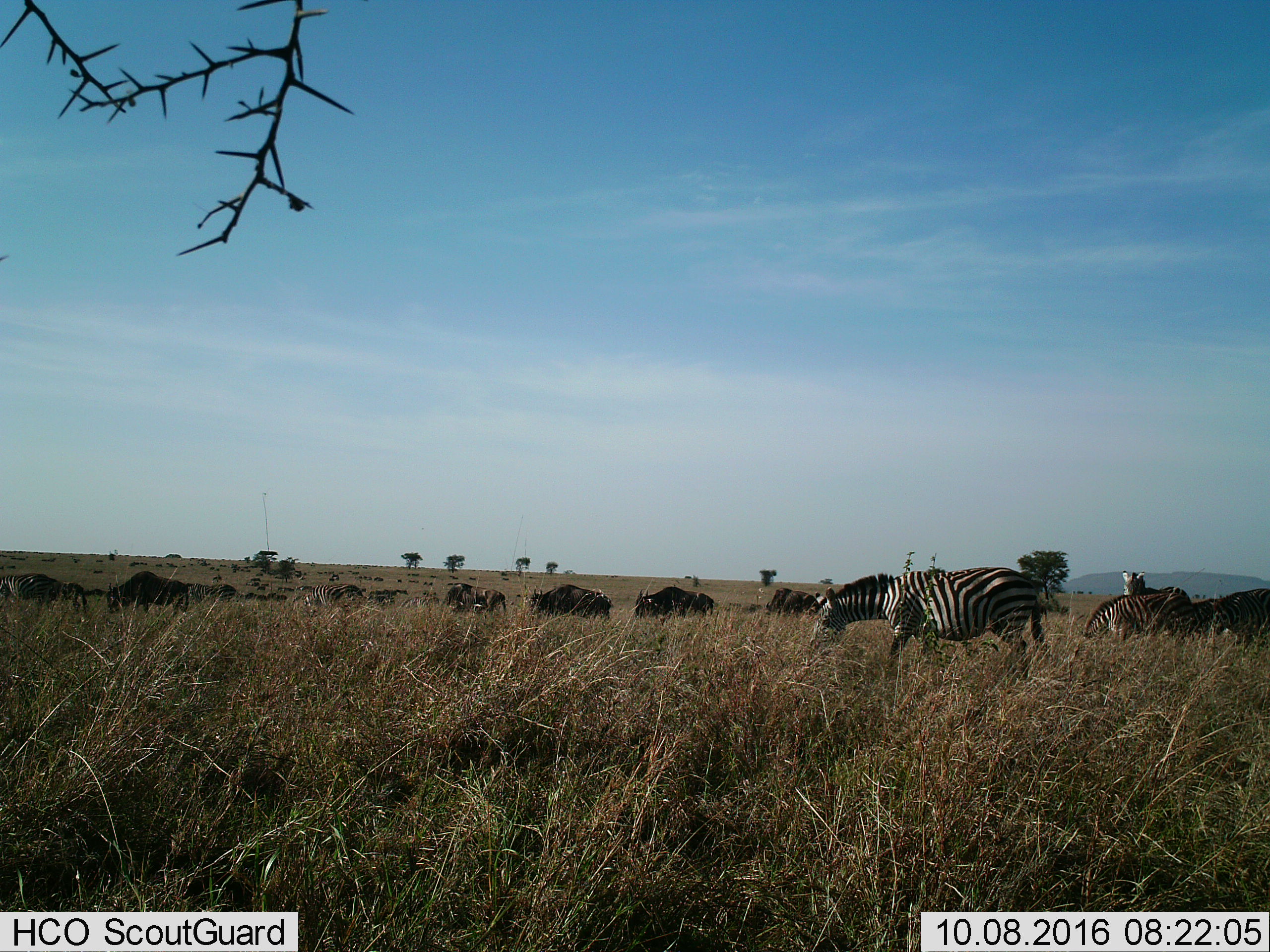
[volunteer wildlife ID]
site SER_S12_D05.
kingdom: Animalia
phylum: Chordata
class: Mammalia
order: Artiodactyla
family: Bovidae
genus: Connochaetes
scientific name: Connochaetes taurinus taurinus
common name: blue wildebeest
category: wildebeestblue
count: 11-50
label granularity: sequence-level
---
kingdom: Animalia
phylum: Chordata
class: Mammalia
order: Perissodactyla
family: Equidae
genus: Equus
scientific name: Equus quagga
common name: plains zebra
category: zebraplains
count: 7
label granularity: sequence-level